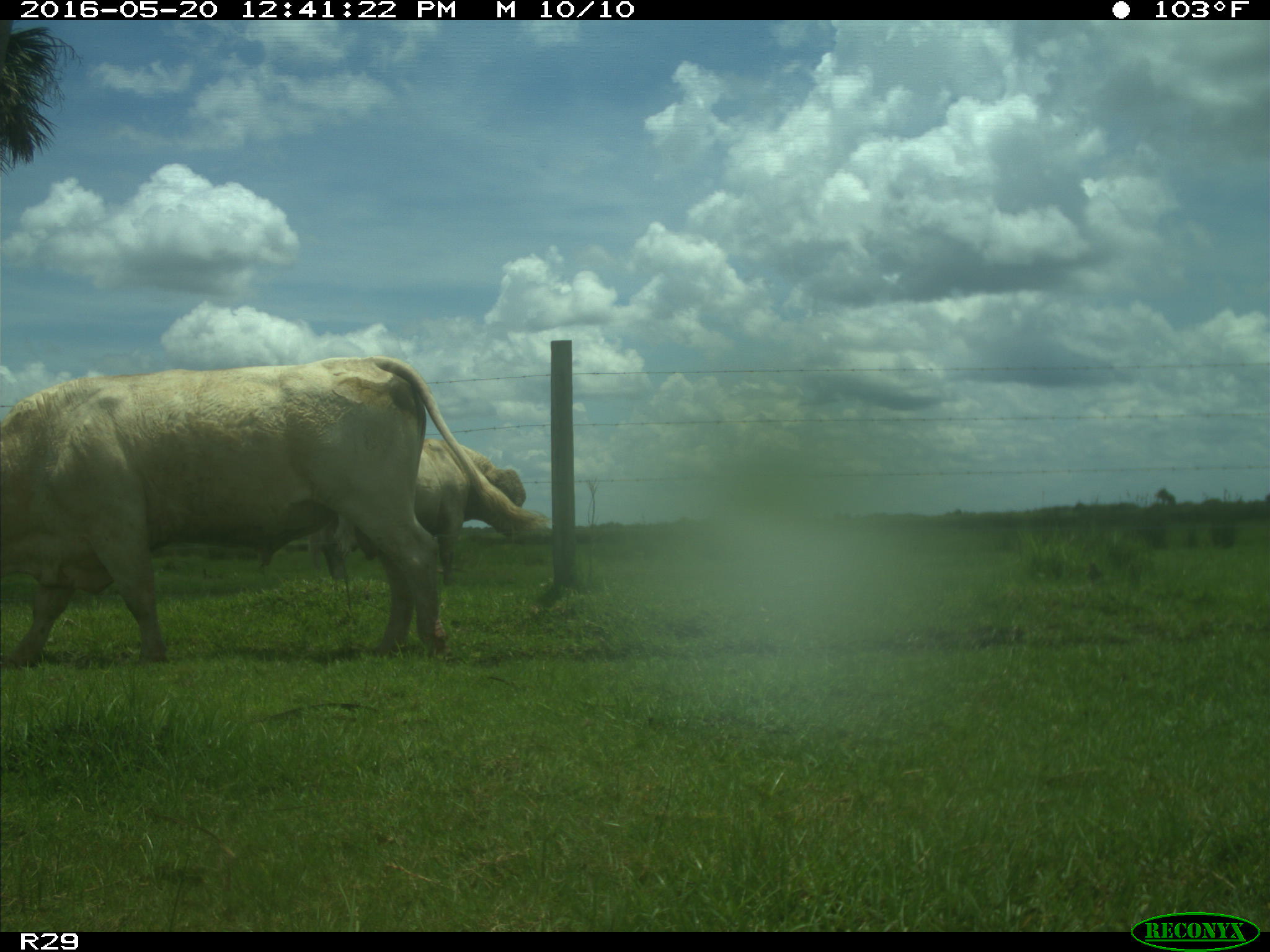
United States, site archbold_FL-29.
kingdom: Animalia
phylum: Chordata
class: Mammalia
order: Artiodactyla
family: Bovidae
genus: Bos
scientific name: Bos taurus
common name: domestic cow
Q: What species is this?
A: Bos taurus (domestic cow).